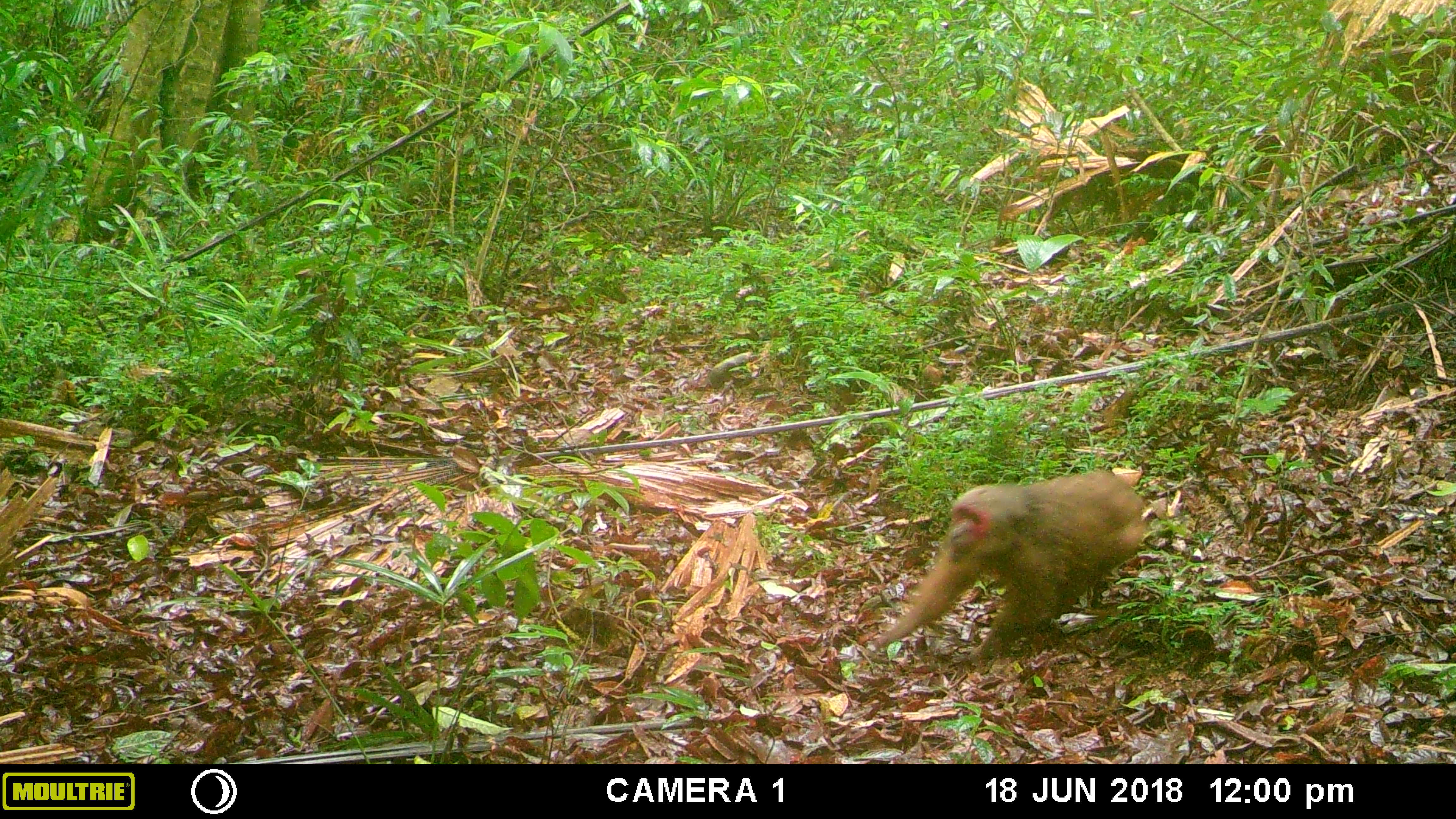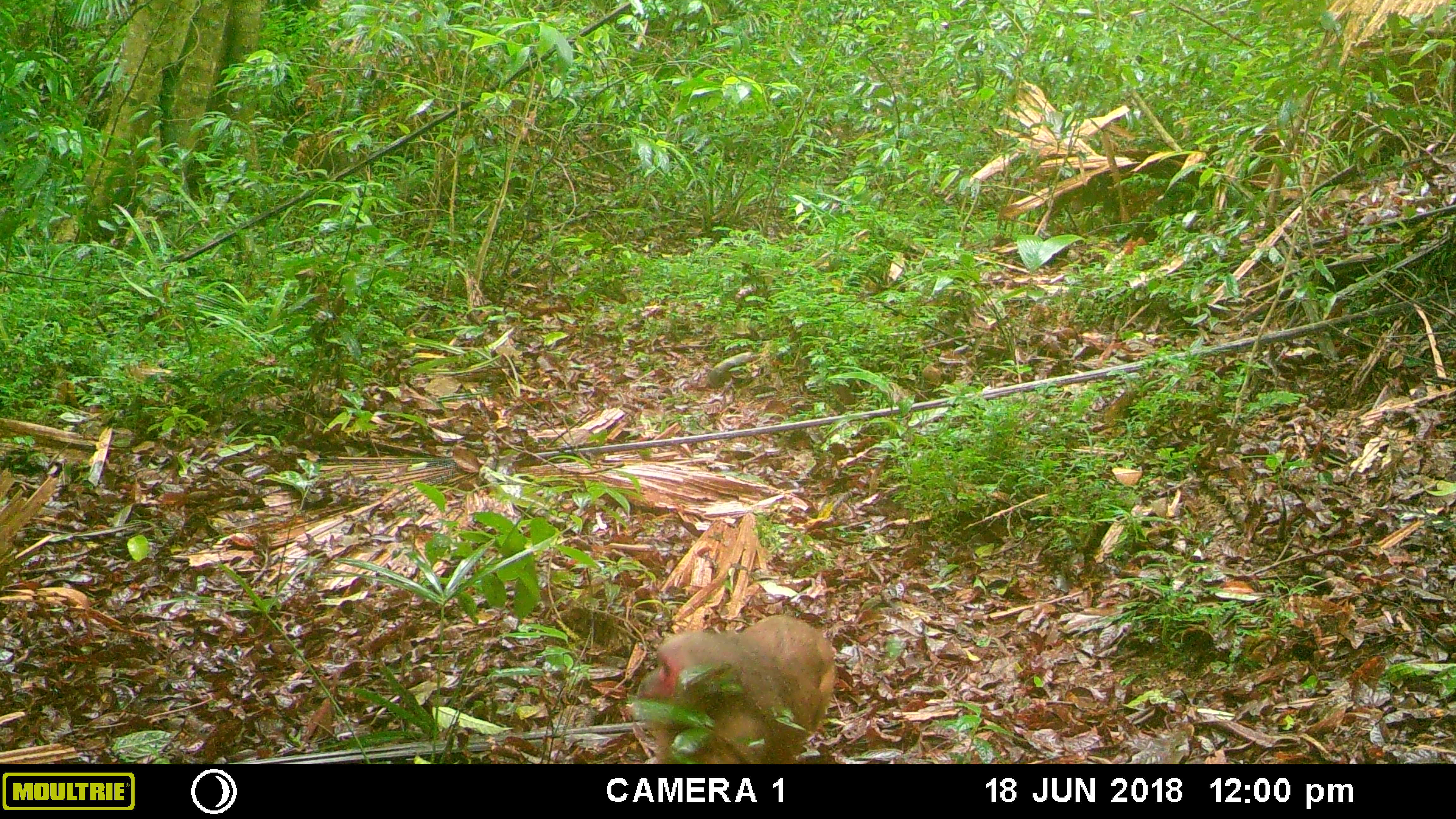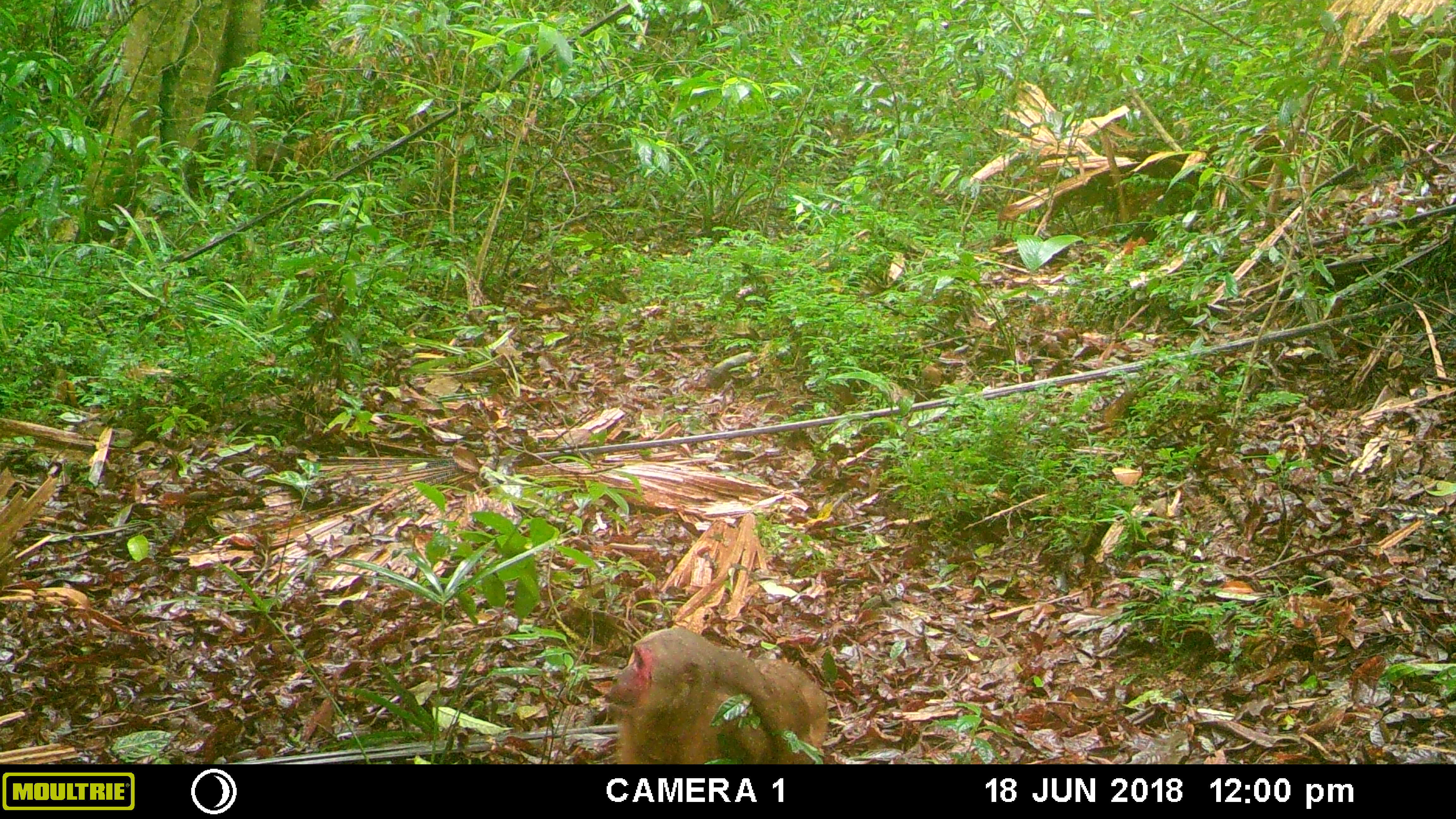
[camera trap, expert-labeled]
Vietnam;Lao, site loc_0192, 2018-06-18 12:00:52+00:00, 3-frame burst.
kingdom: Animalia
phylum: Chordata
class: Mammalia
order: Primates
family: Cercopithecidae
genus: Macaca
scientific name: Macaca arctoides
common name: stump-tailed macaque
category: stump tailed macaque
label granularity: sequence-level